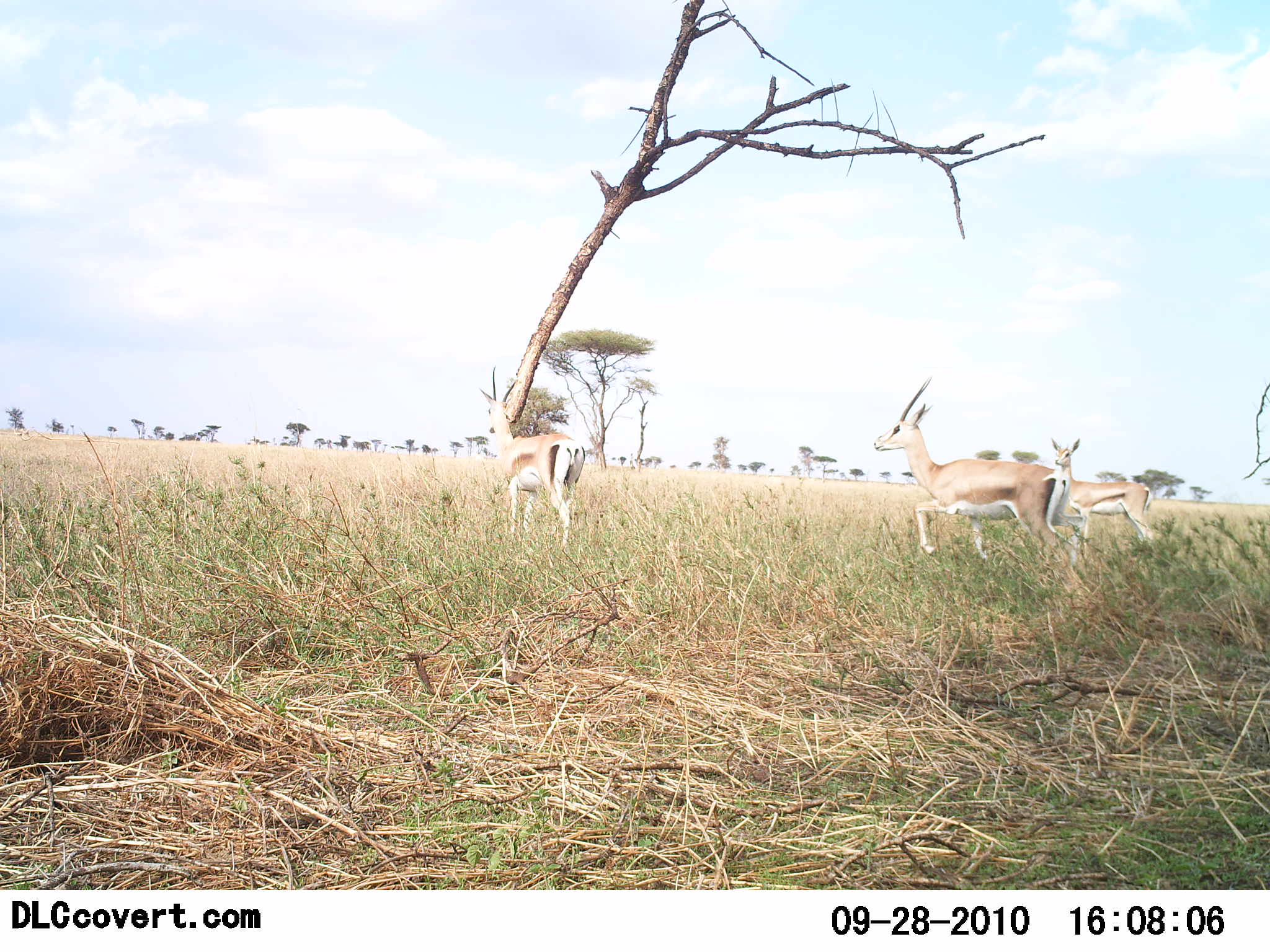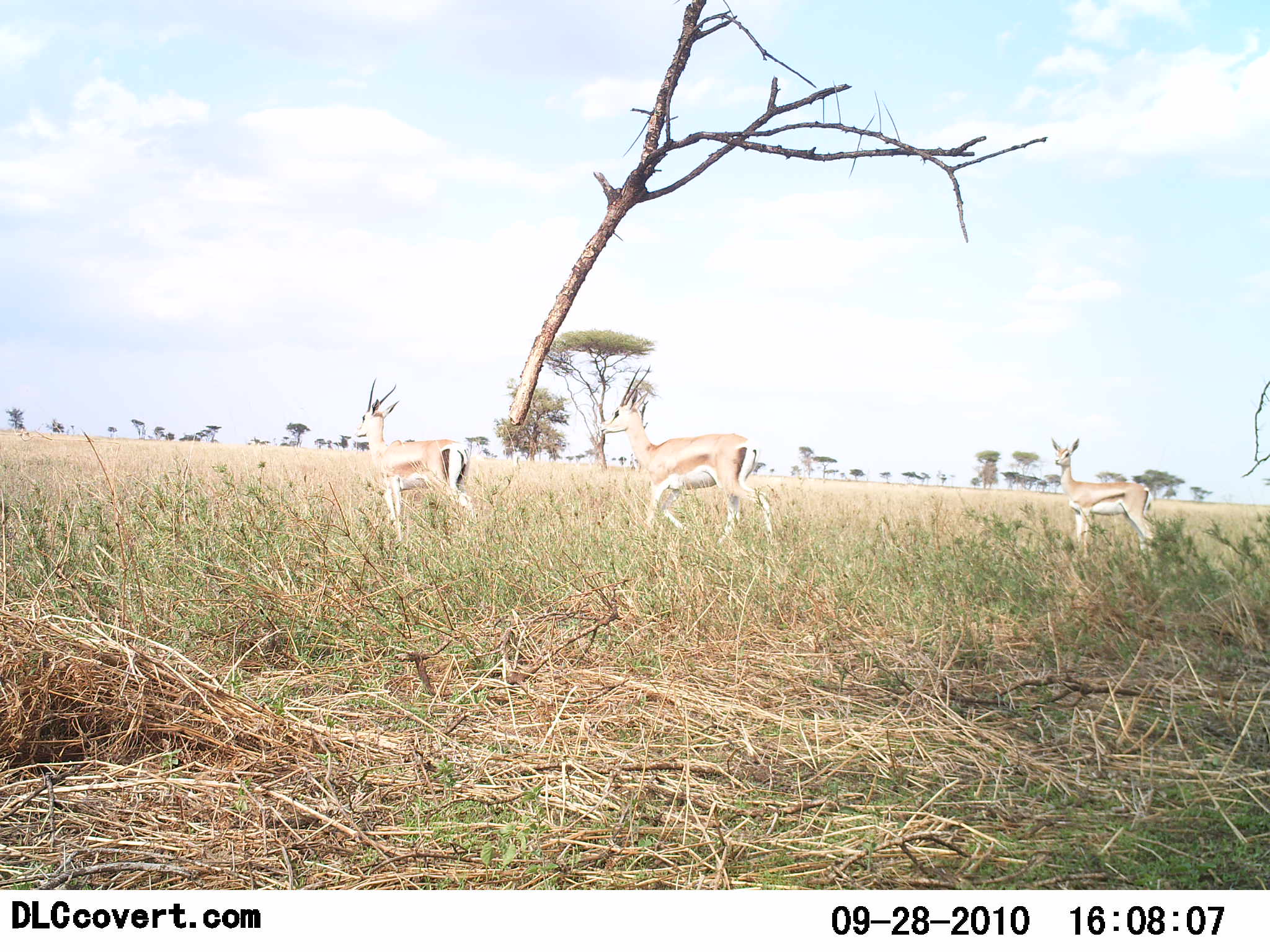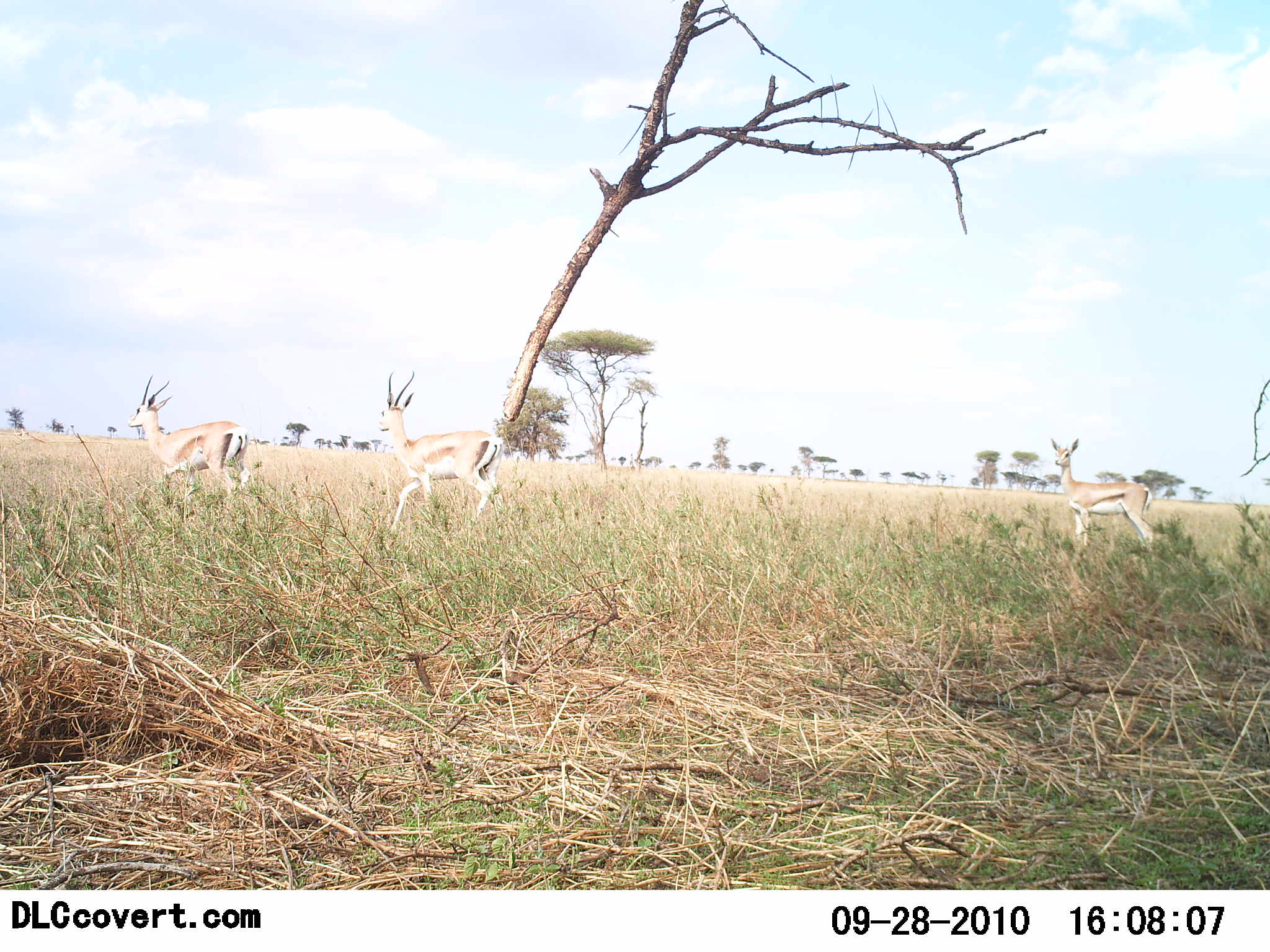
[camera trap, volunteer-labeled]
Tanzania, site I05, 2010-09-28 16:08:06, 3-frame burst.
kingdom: Animalia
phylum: Chordata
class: Mammalia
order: Artiodactyla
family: Bovidae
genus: Nanger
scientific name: Nanger granti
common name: grant's gazelle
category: gazellegrants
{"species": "gazellegrants (grant's gazelle) (Nanger granti)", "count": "3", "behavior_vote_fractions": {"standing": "33%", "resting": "0%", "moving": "93%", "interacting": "0%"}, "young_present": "7%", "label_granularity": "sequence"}